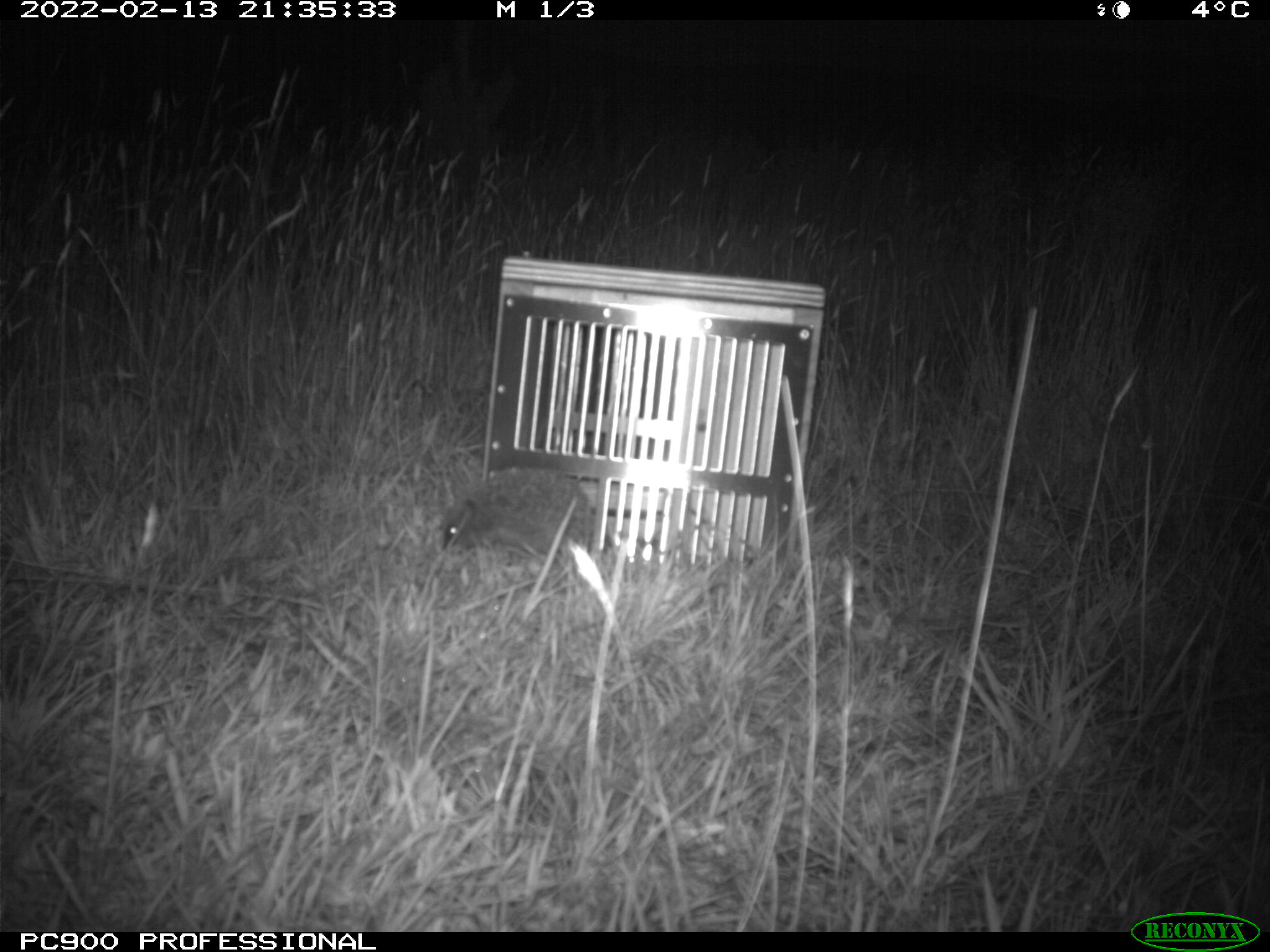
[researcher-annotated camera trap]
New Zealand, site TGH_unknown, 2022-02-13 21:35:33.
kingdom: Animalia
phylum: Chordata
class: Mammalia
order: Eulipotyphla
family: Erinaceidae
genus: Erinaceus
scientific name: Erinaceus europaeus europaeus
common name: european hedgehog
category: hedgehog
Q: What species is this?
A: Hedgehog (european hedgehog) (Erinaceus europaeus europaeus).